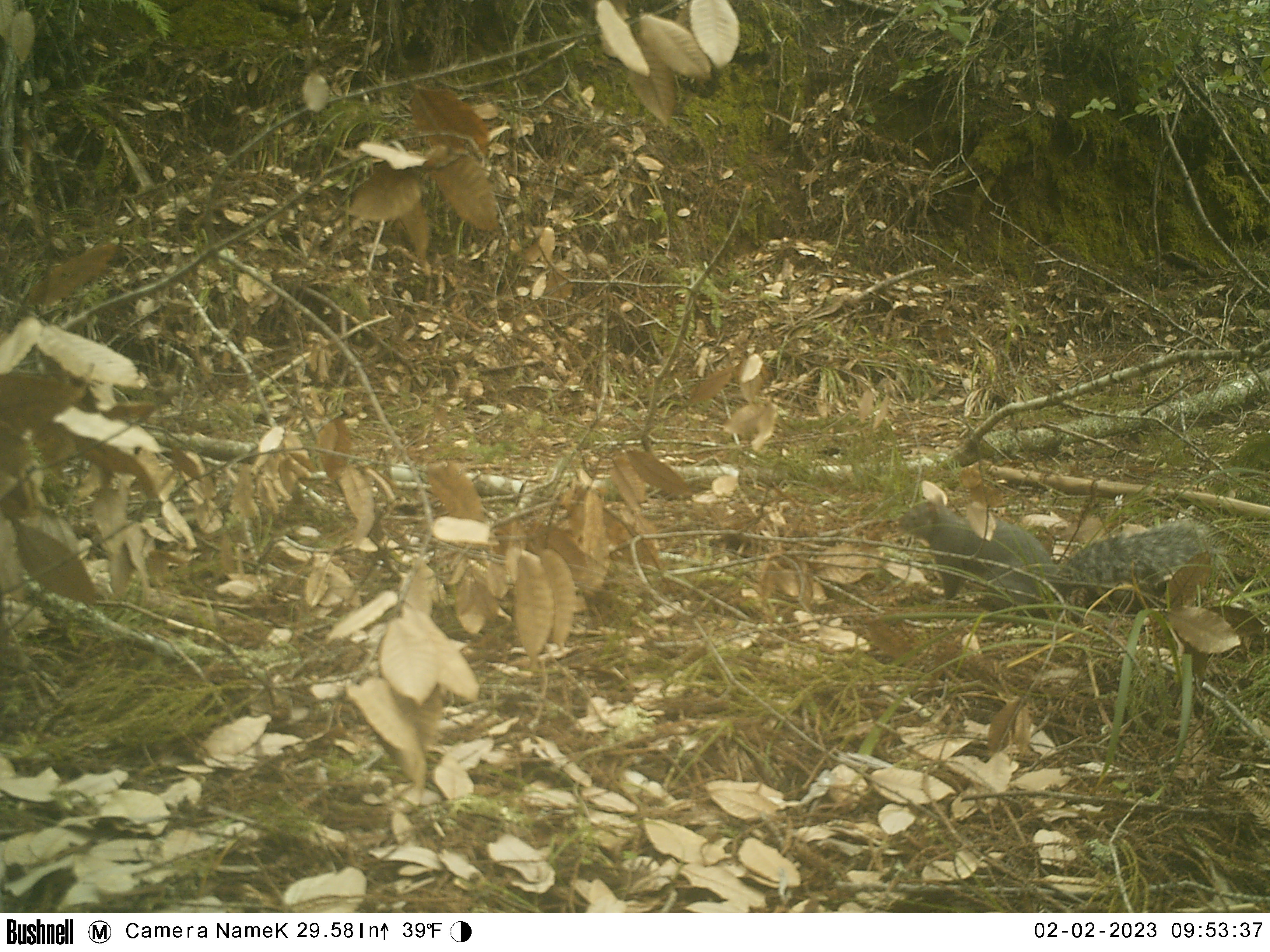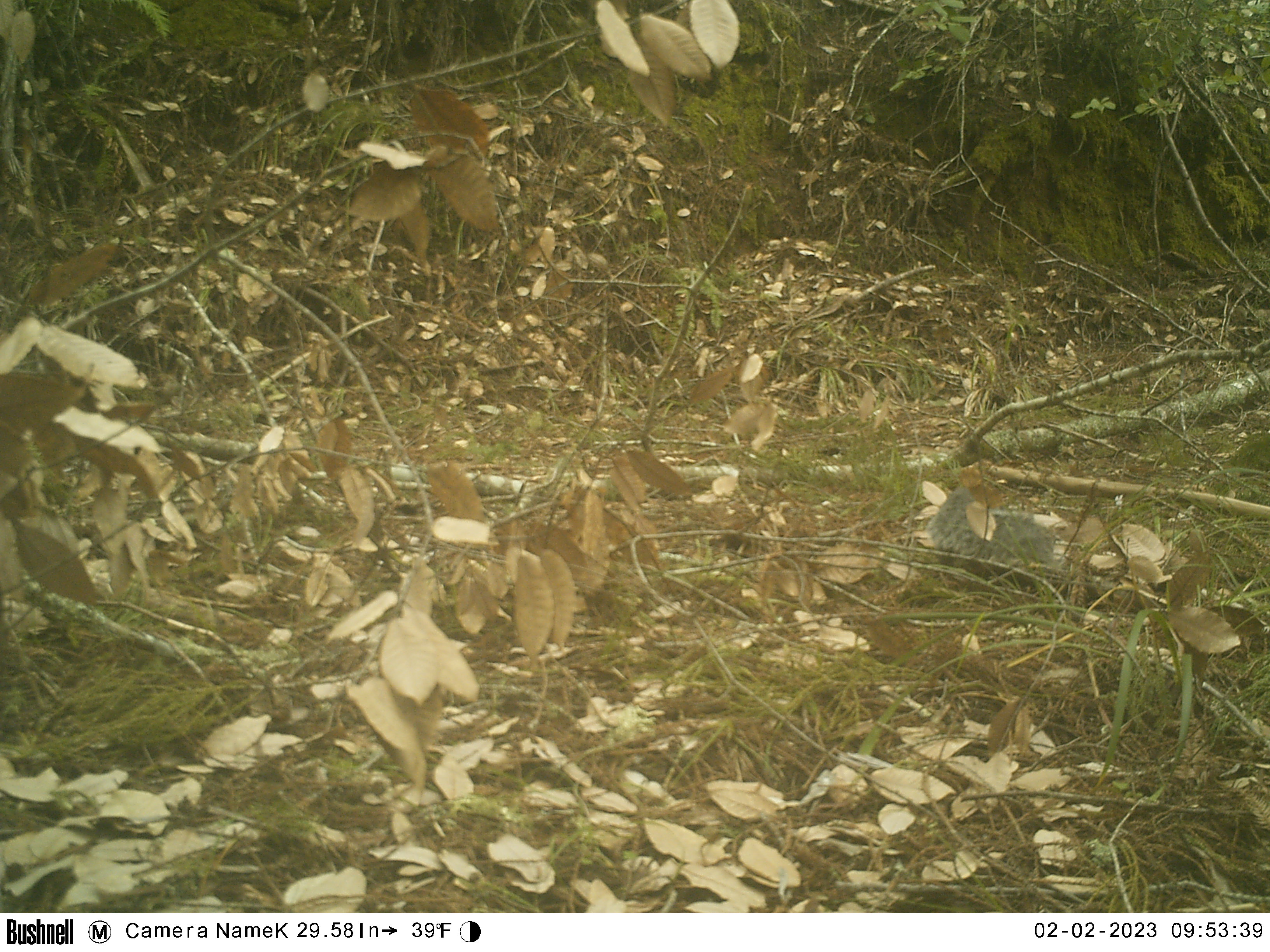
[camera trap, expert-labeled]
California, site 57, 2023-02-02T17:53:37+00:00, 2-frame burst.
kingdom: Animalia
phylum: Chordata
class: Mammalia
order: Rodentia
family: Sciuridae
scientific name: Sciuridae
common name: squirrel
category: unknown squirrel